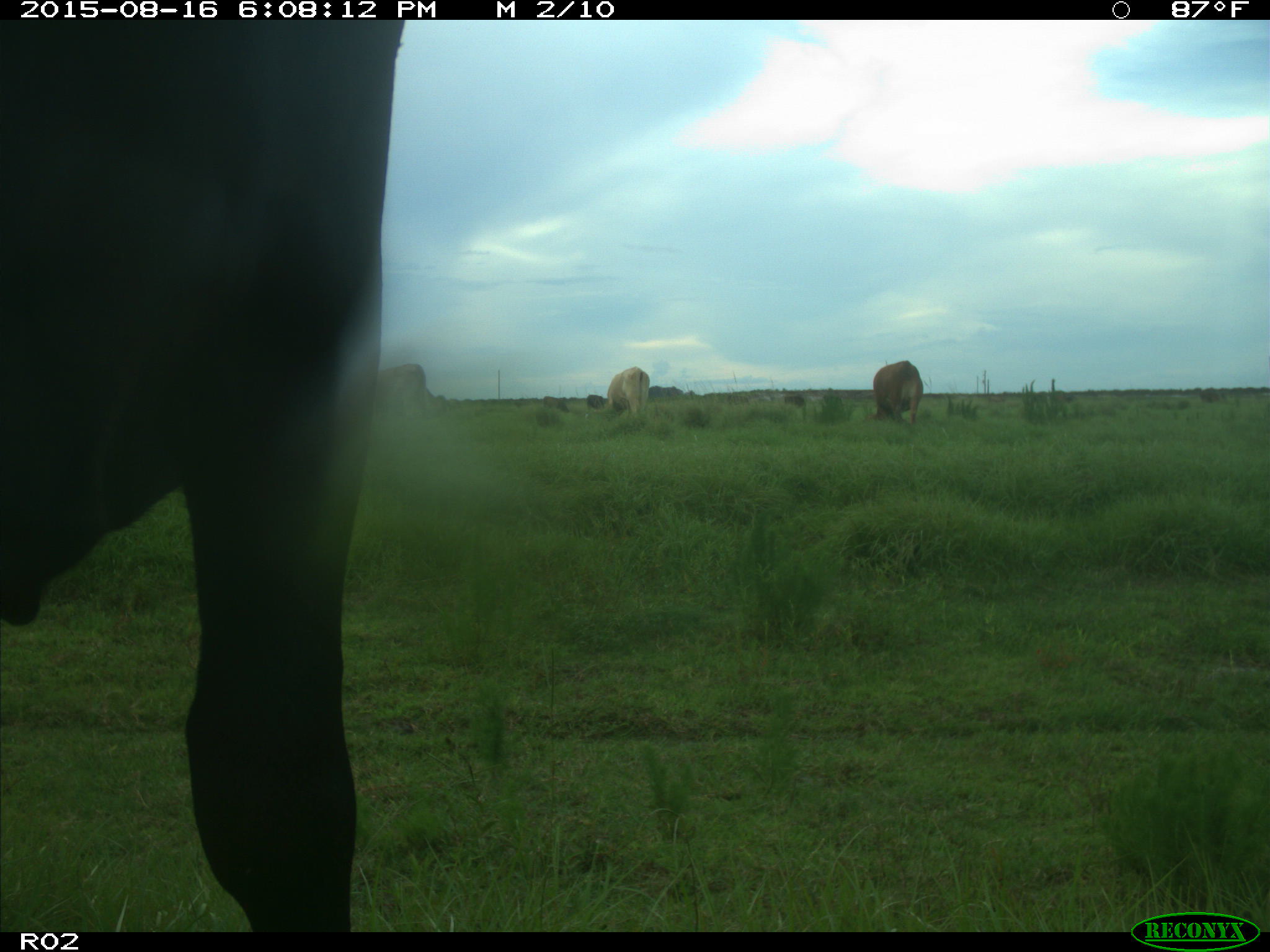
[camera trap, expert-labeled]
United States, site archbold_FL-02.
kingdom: Animalia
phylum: Chordata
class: Mammalia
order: Artiodactyla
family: Bovidae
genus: Bos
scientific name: Bos taurus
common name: domestic cow